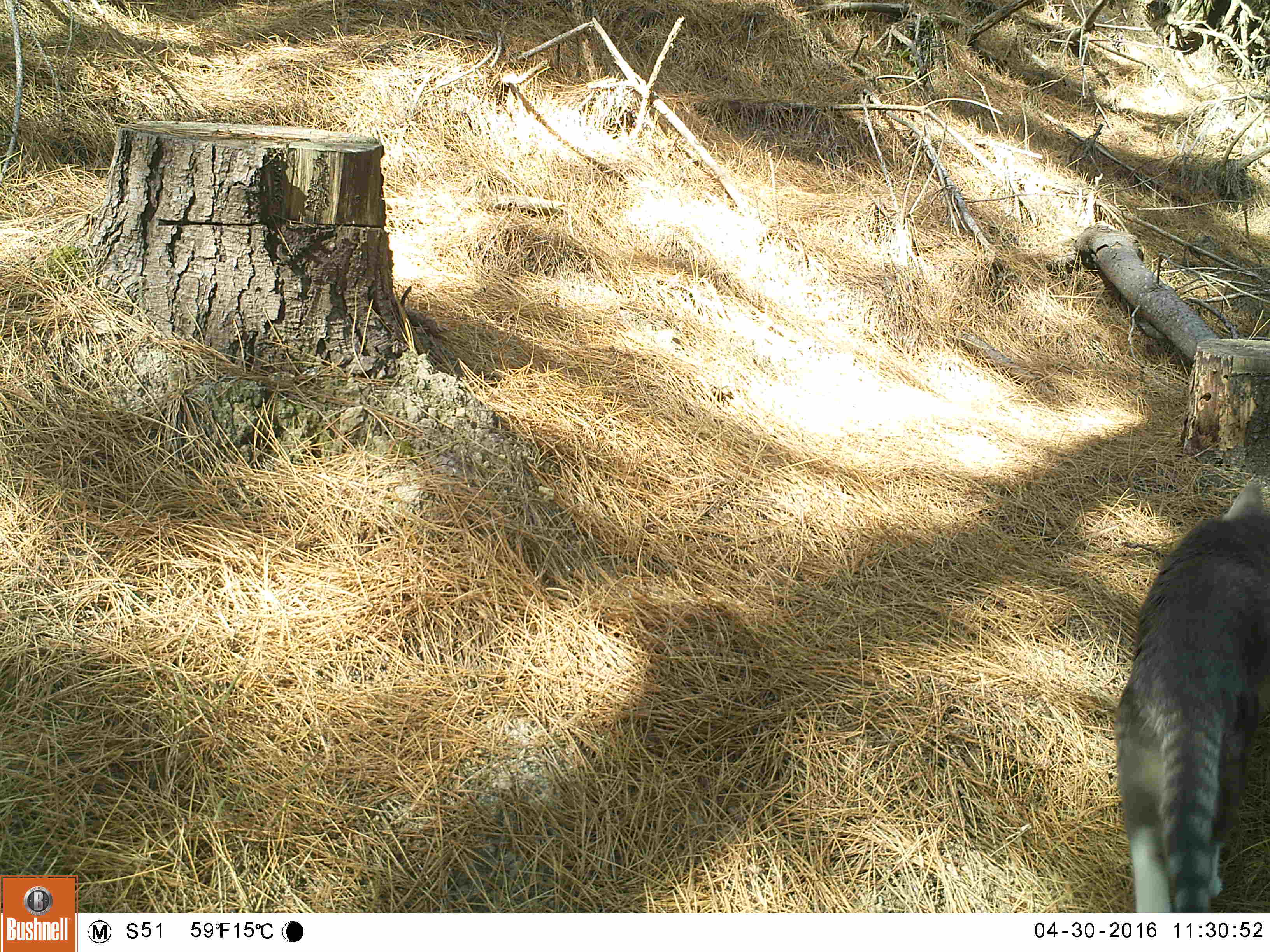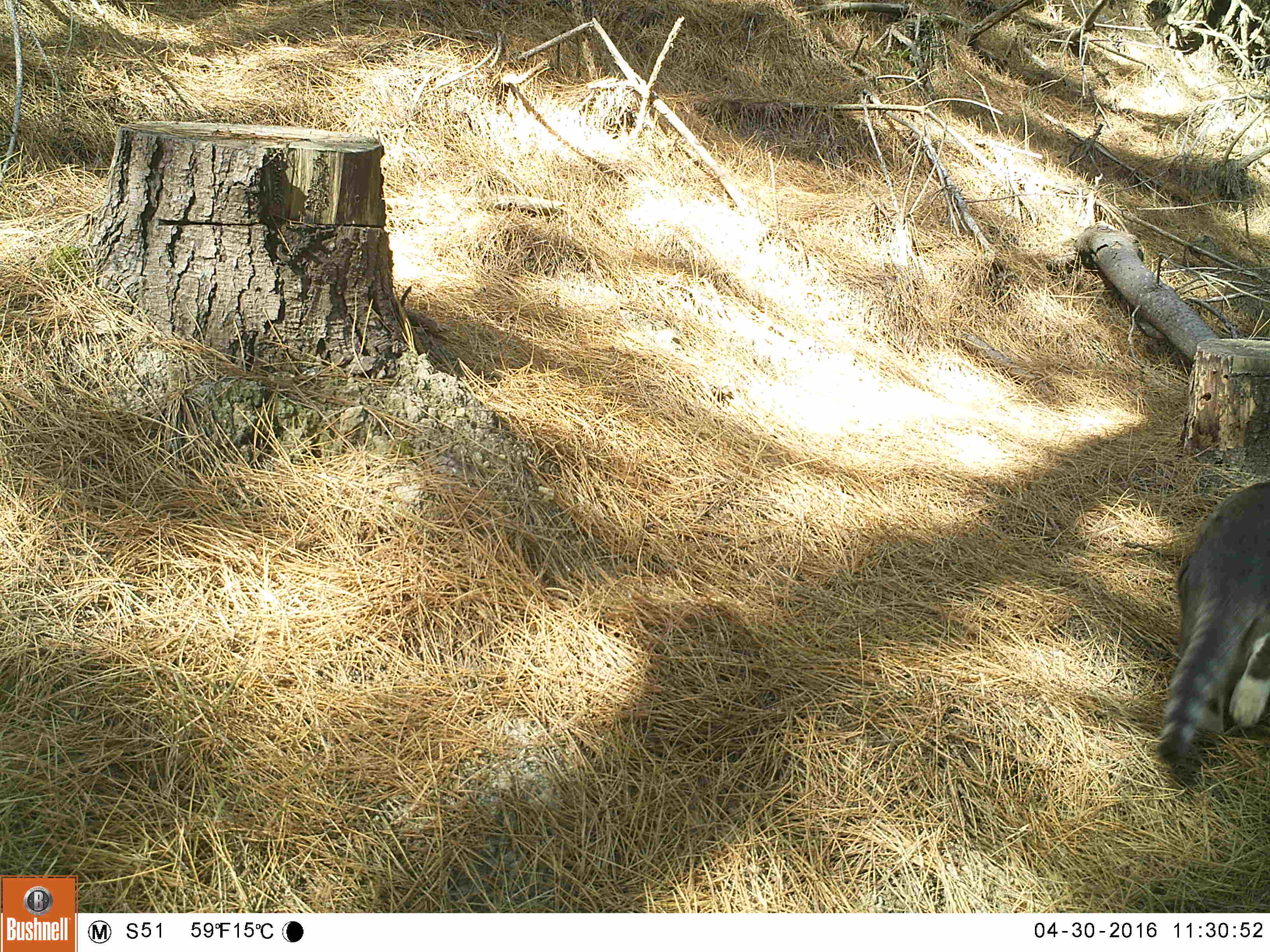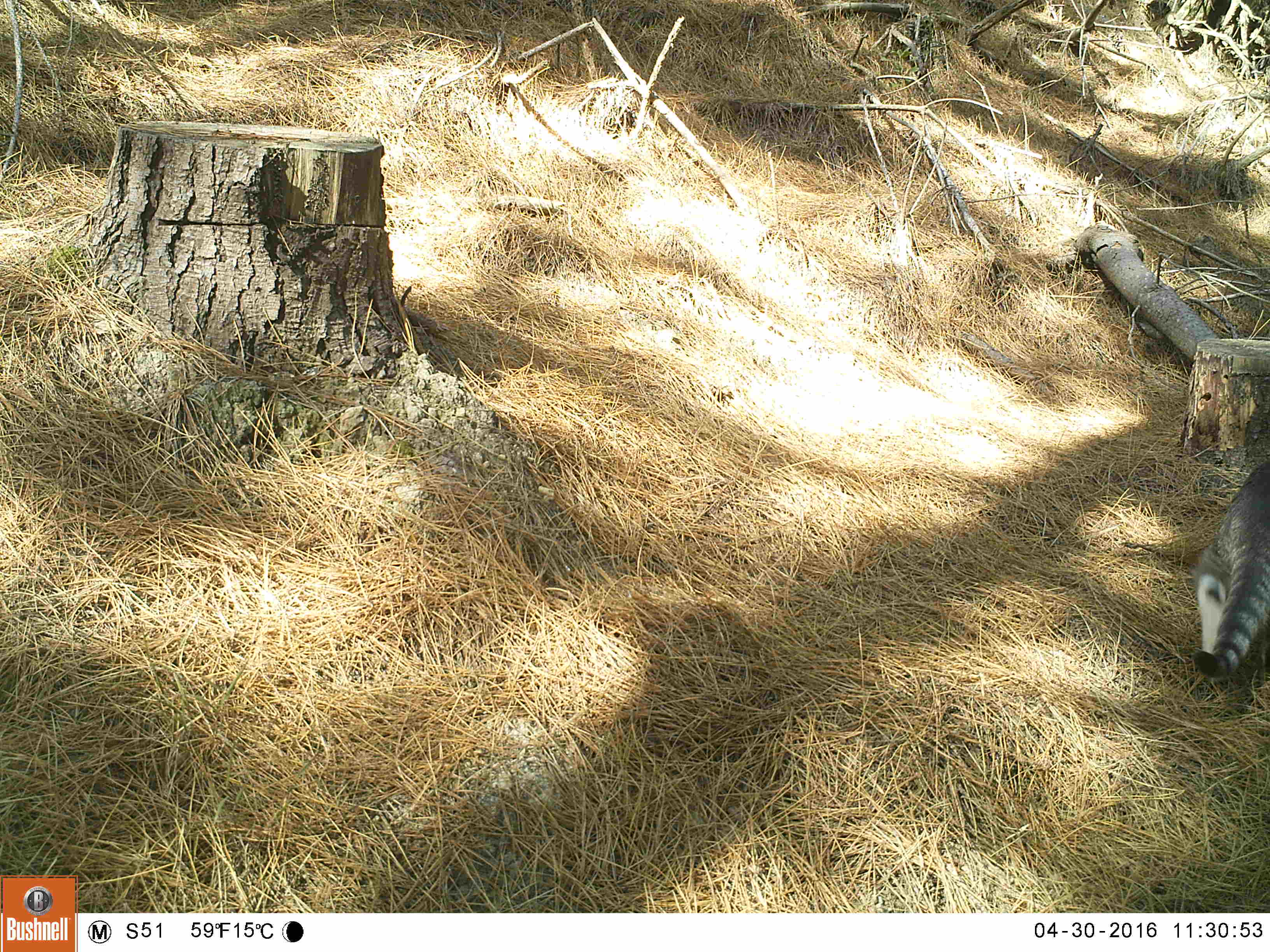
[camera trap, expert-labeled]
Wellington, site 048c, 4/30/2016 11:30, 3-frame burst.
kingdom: Animalia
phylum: Chordata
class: Mammalia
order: Carnivora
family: Felidae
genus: Felis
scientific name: Felis catus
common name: cat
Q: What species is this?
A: Cat (Felis catus).